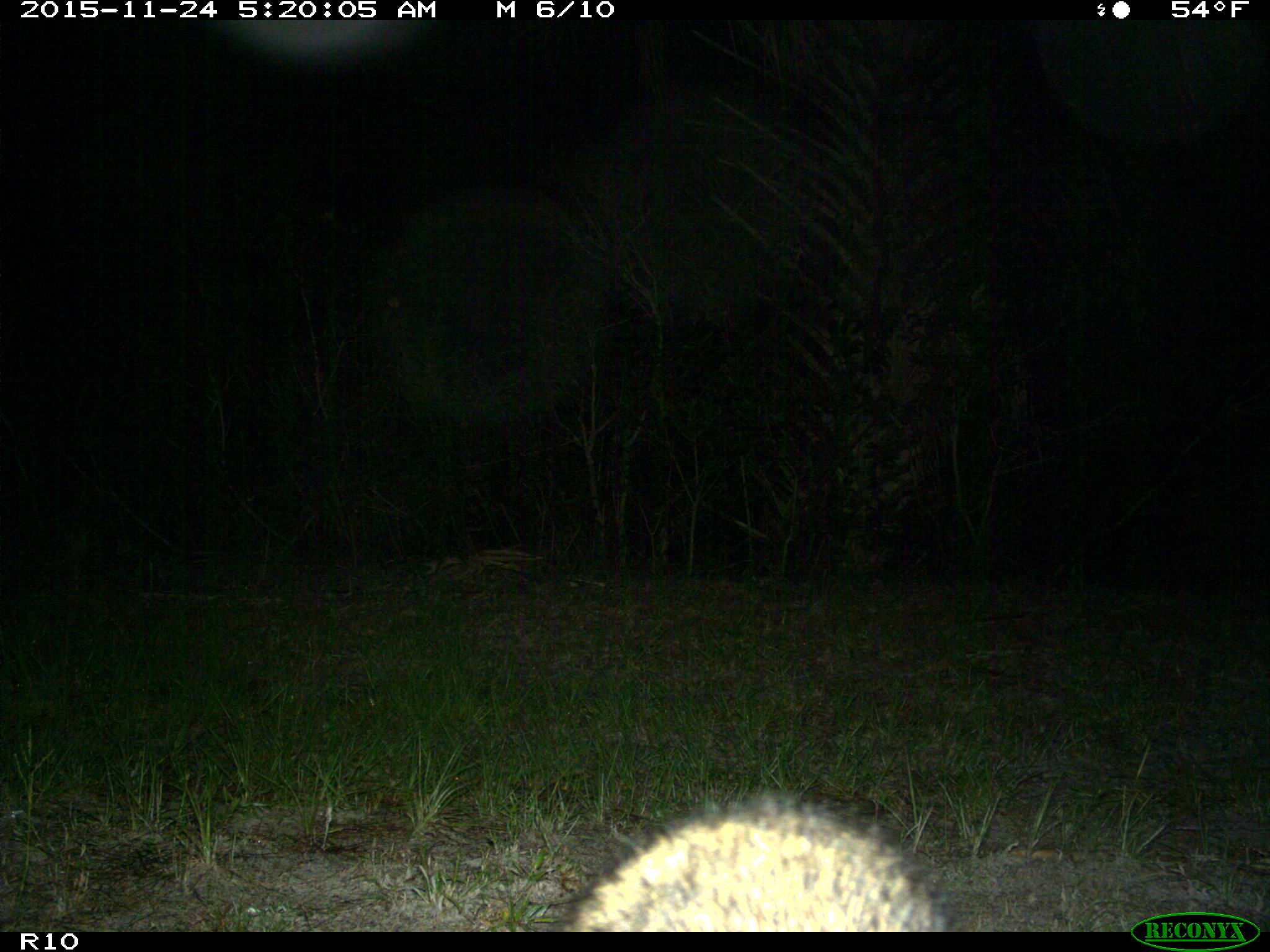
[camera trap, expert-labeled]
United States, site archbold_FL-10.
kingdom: Animalia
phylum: Chordata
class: Mammalia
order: Carnivora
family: Procyonidae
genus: Procyon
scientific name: Procyon lotor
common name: common raccoon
Procyon lotor (common raccoon).